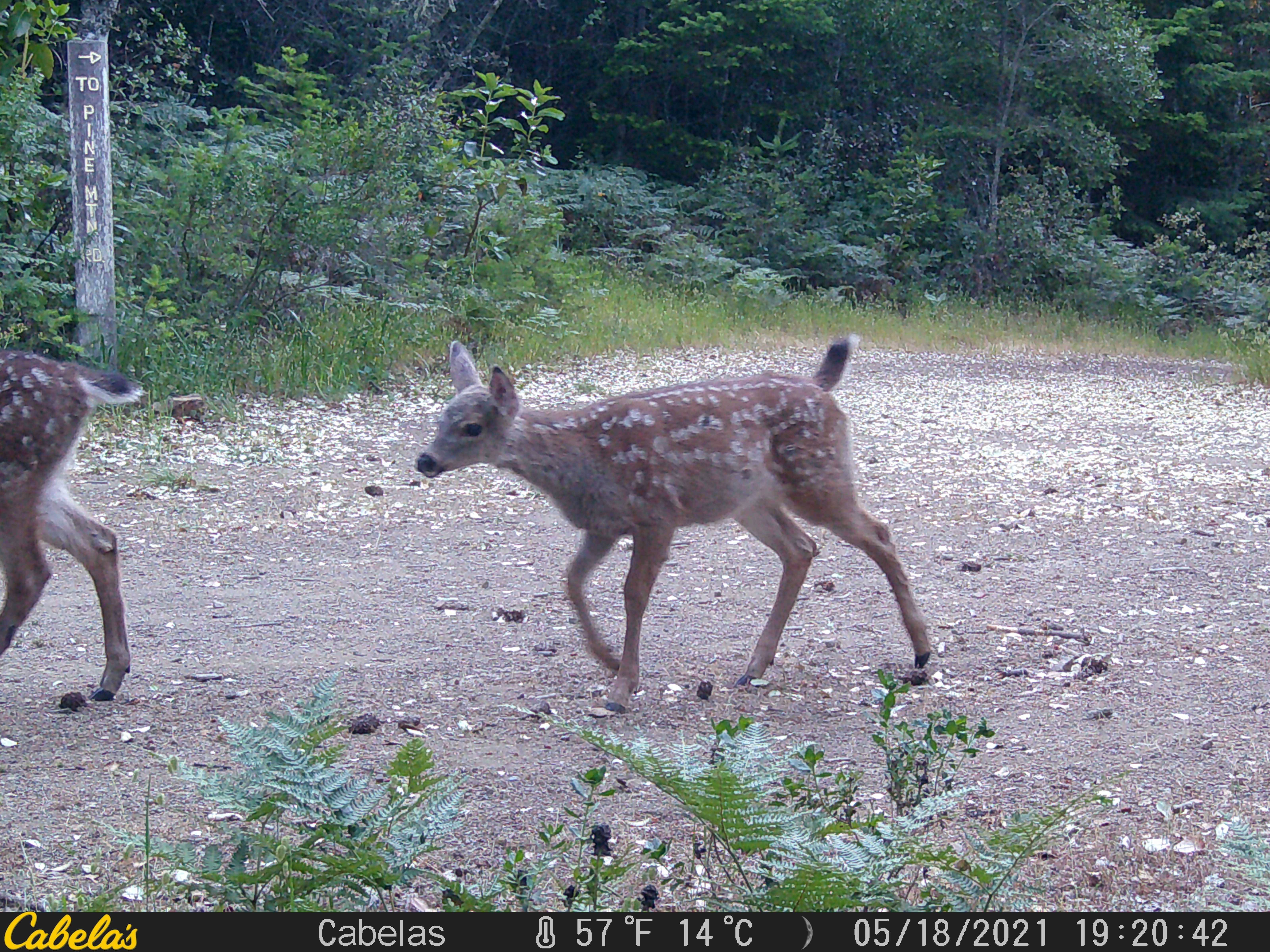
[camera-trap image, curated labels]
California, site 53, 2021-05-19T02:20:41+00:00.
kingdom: Animalia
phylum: Chordata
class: Mammalia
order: Artiodactyla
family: Cervidae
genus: Odocoileus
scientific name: Odocoileus hemionus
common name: mule deer